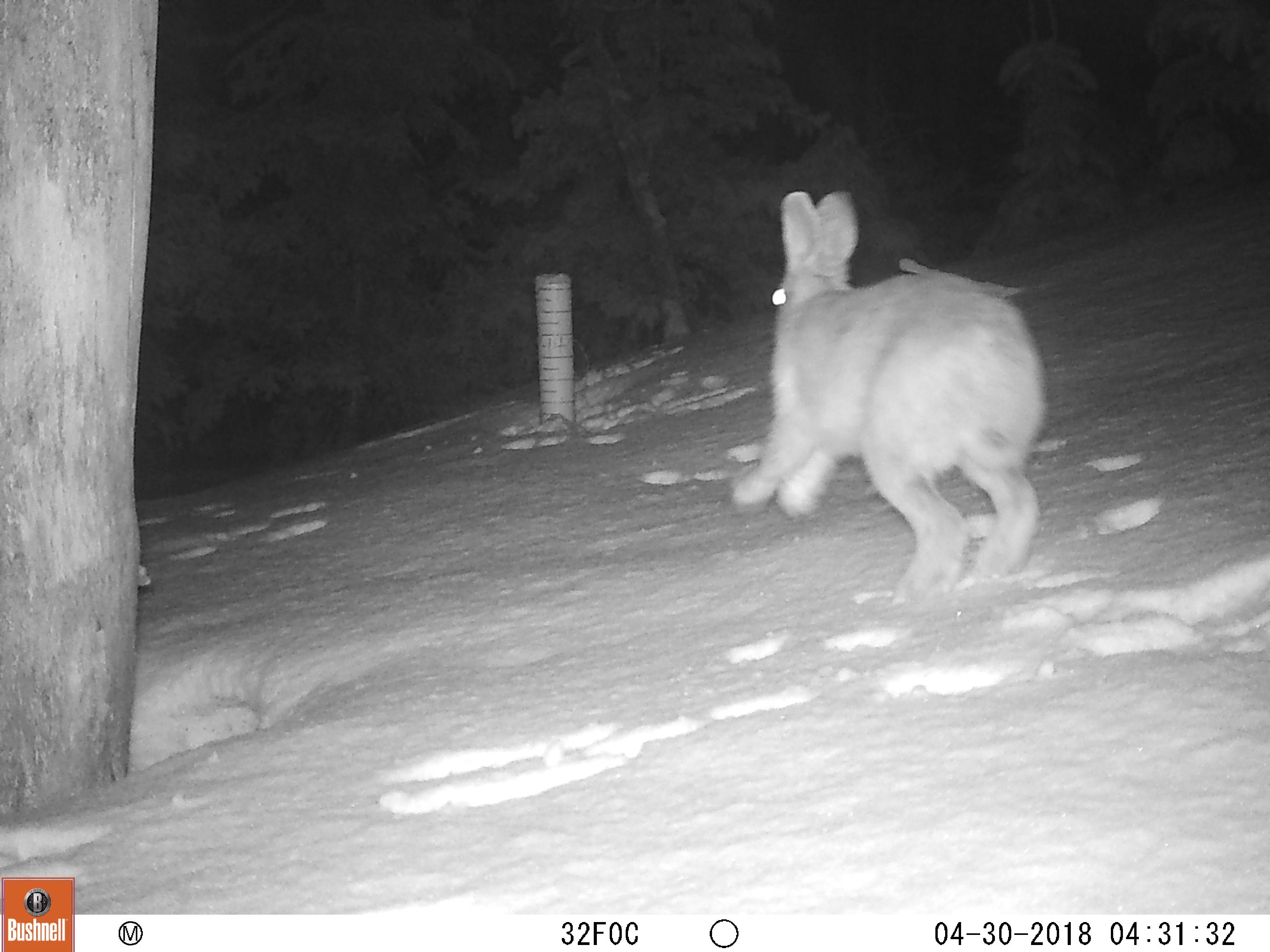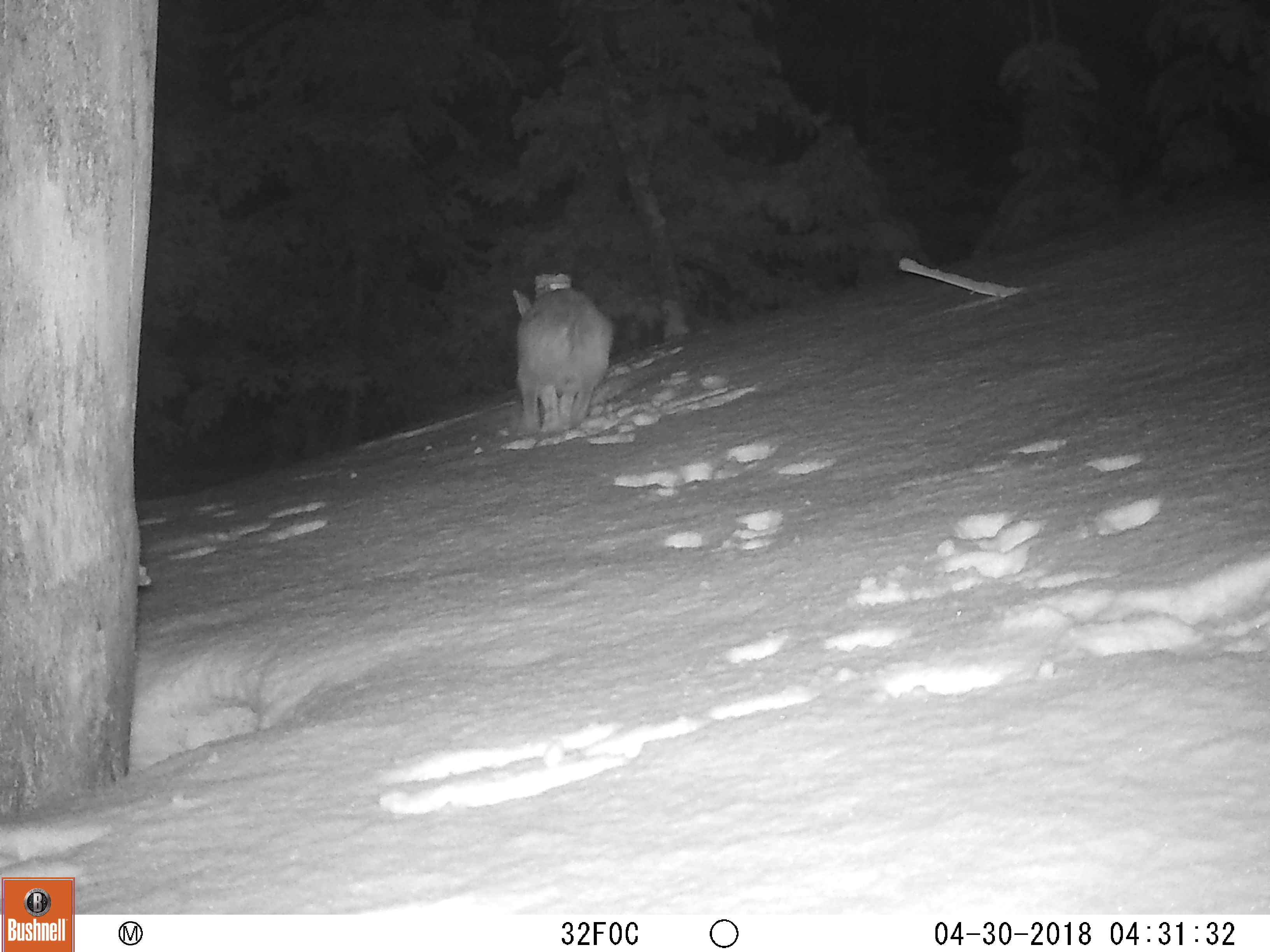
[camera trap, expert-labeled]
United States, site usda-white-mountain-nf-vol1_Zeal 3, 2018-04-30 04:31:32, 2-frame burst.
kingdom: Animalia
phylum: Chordata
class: Mammalia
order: Lagomorpha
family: Leporidae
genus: Lepus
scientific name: Lepus americanus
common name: snowshoe hare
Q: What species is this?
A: Snowshoe hare (Lepus americanus).